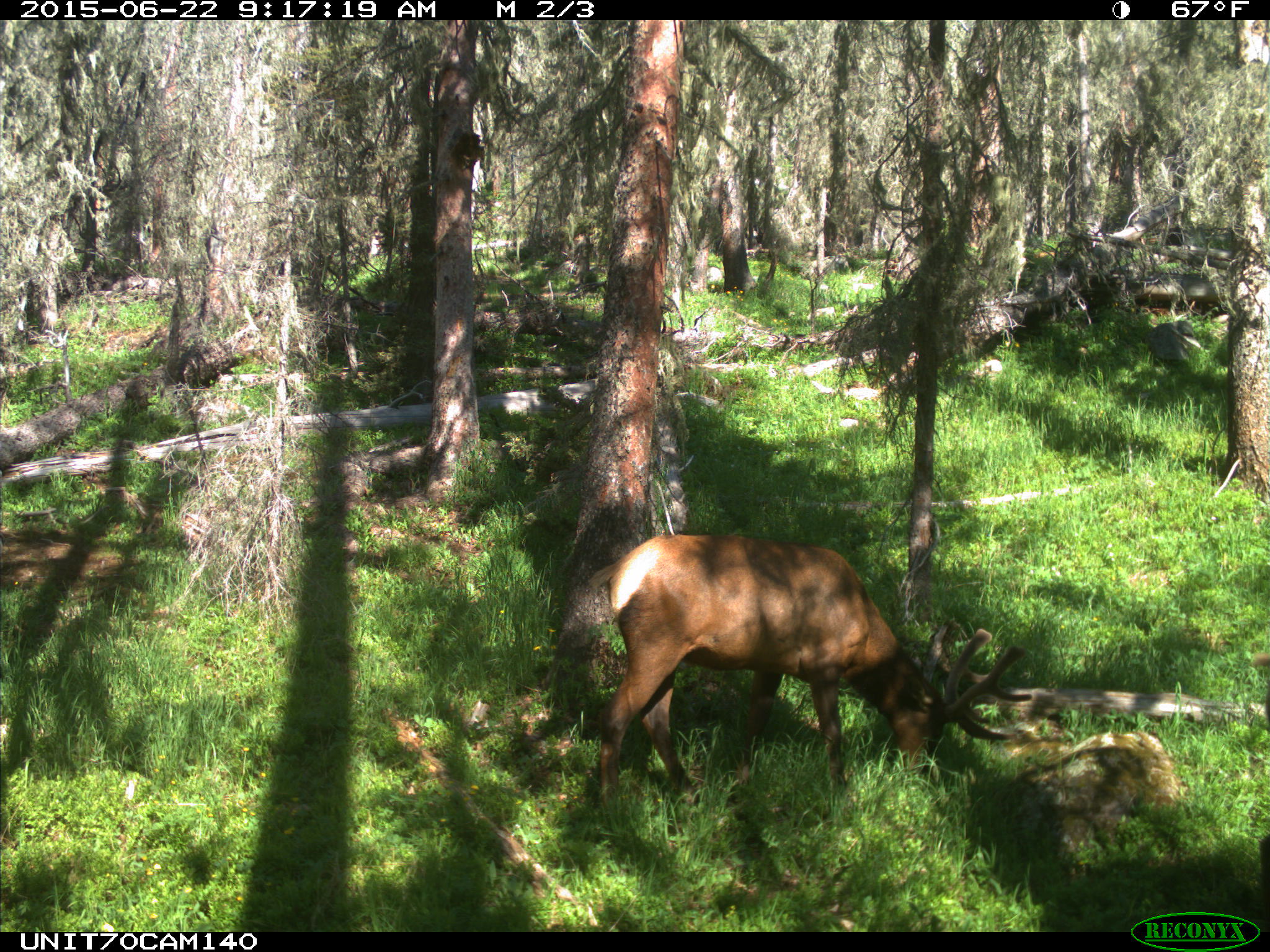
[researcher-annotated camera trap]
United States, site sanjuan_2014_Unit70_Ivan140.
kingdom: Animalia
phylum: Chordata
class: Mammalia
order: Artiodactyla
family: Cervidae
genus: Cervus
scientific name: Cervus elaphus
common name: red deer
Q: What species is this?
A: Cervus elaphus (red deer).